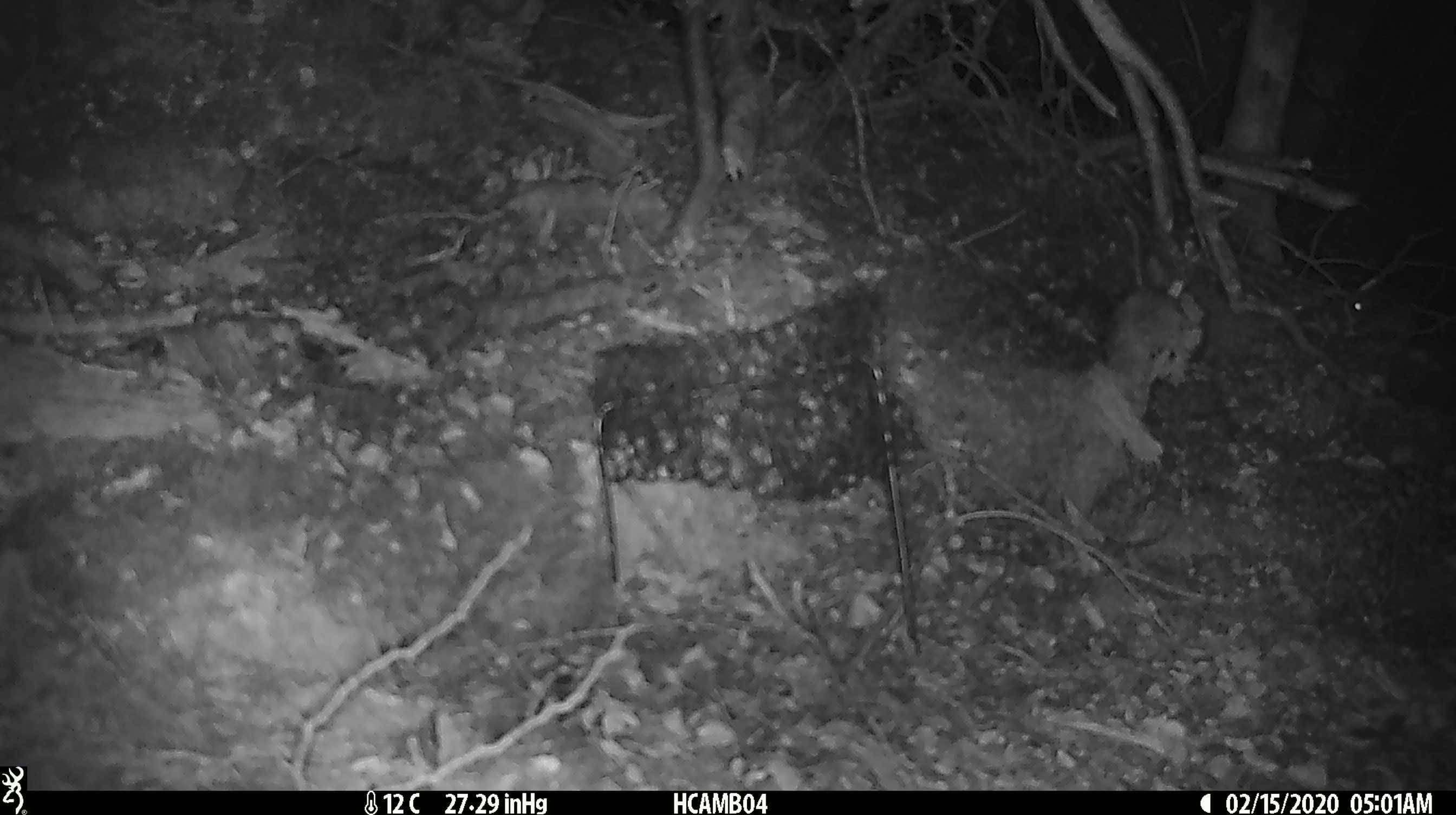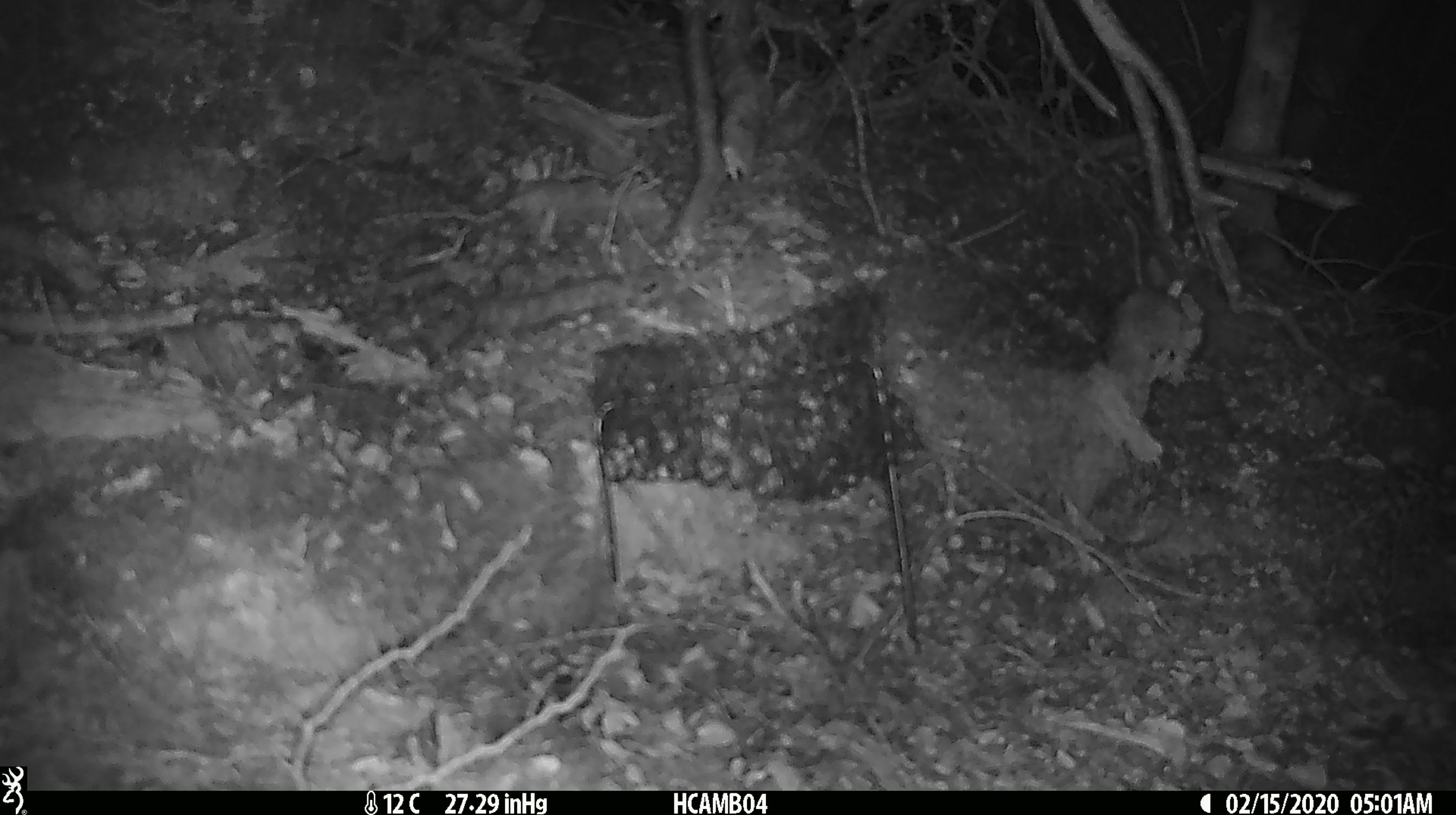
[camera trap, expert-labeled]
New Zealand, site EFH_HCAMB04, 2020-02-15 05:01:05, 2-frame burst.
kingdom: Animalia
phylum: Chordata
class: Mammalia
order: Rodentia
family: Muridae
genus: Mus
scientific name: Mus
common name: mouse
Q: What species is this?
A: Mouse (Mus).